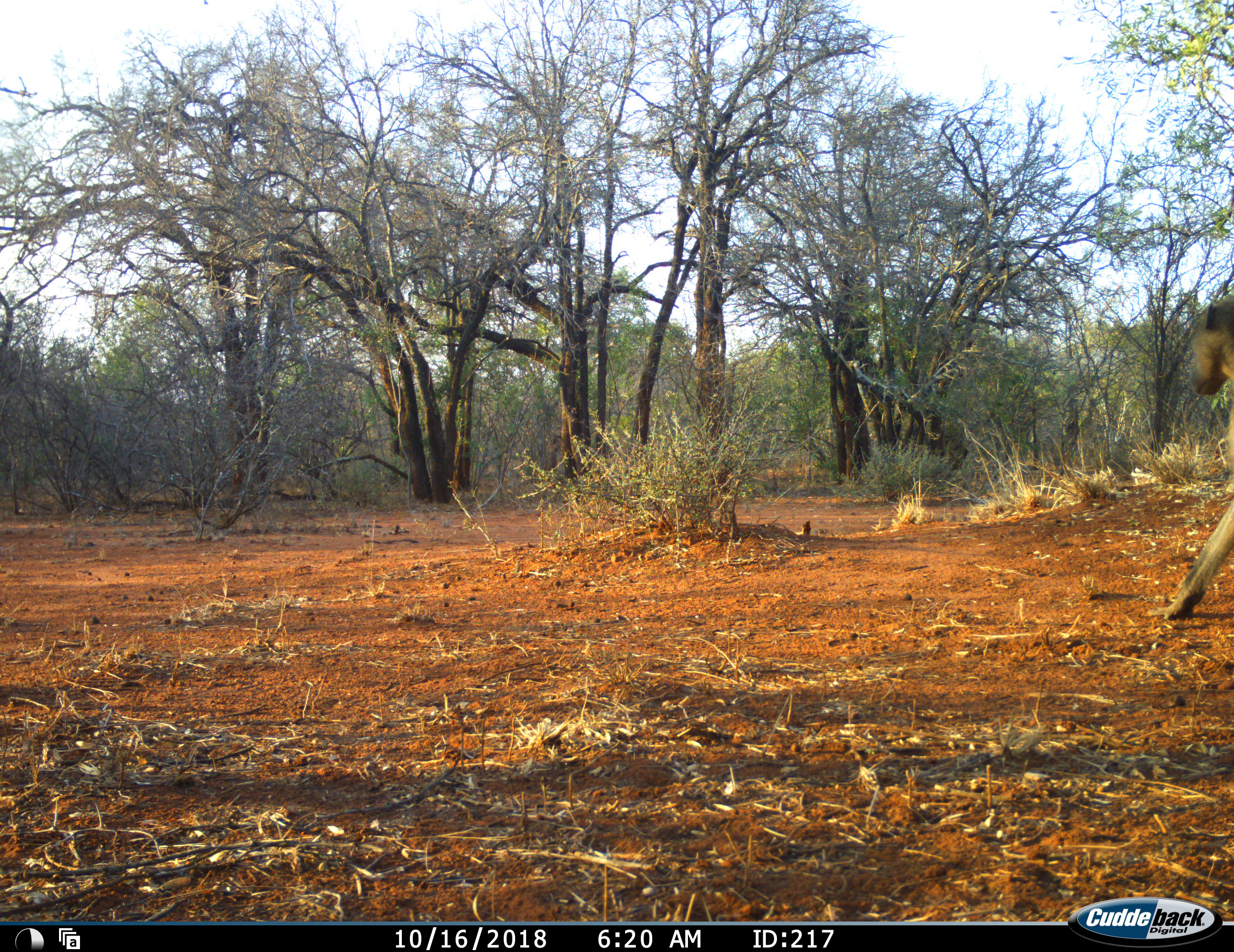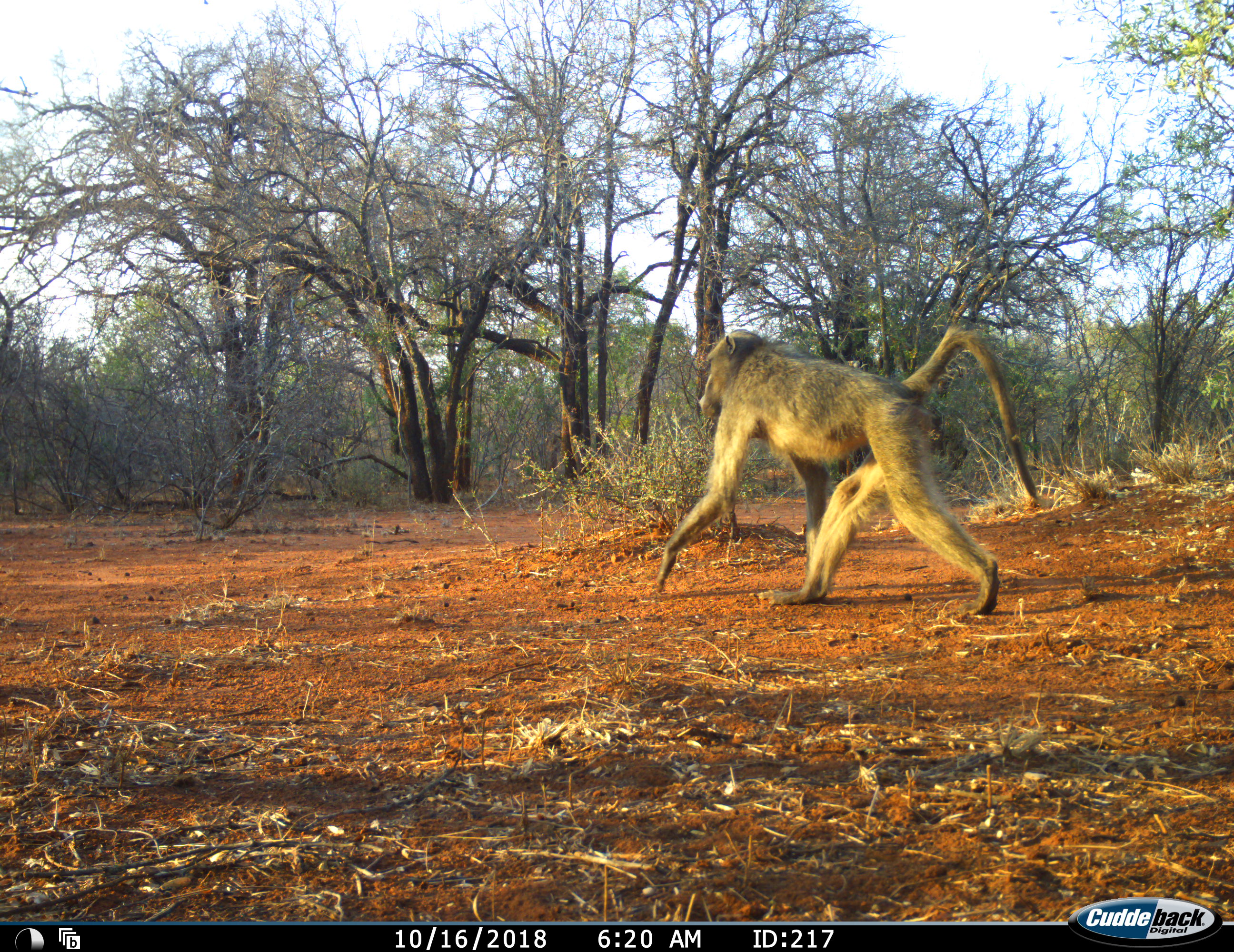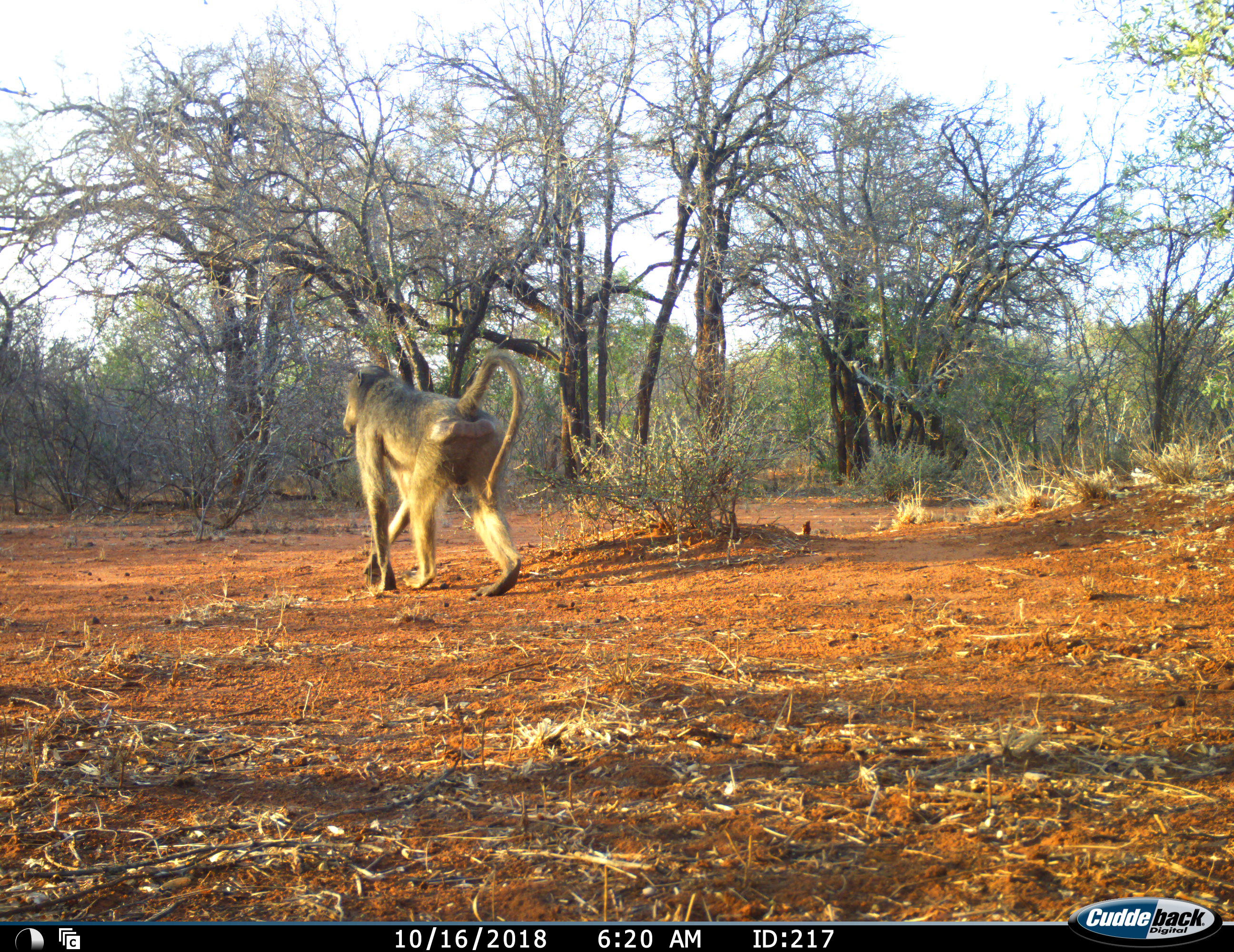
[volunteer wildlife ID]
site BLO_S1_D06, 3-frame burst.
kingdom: Animalia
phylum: Chordata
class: Mammalia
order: Primates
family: Cercopithecidae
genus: Papio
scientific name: Papio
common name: baboon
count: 1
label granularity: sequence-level